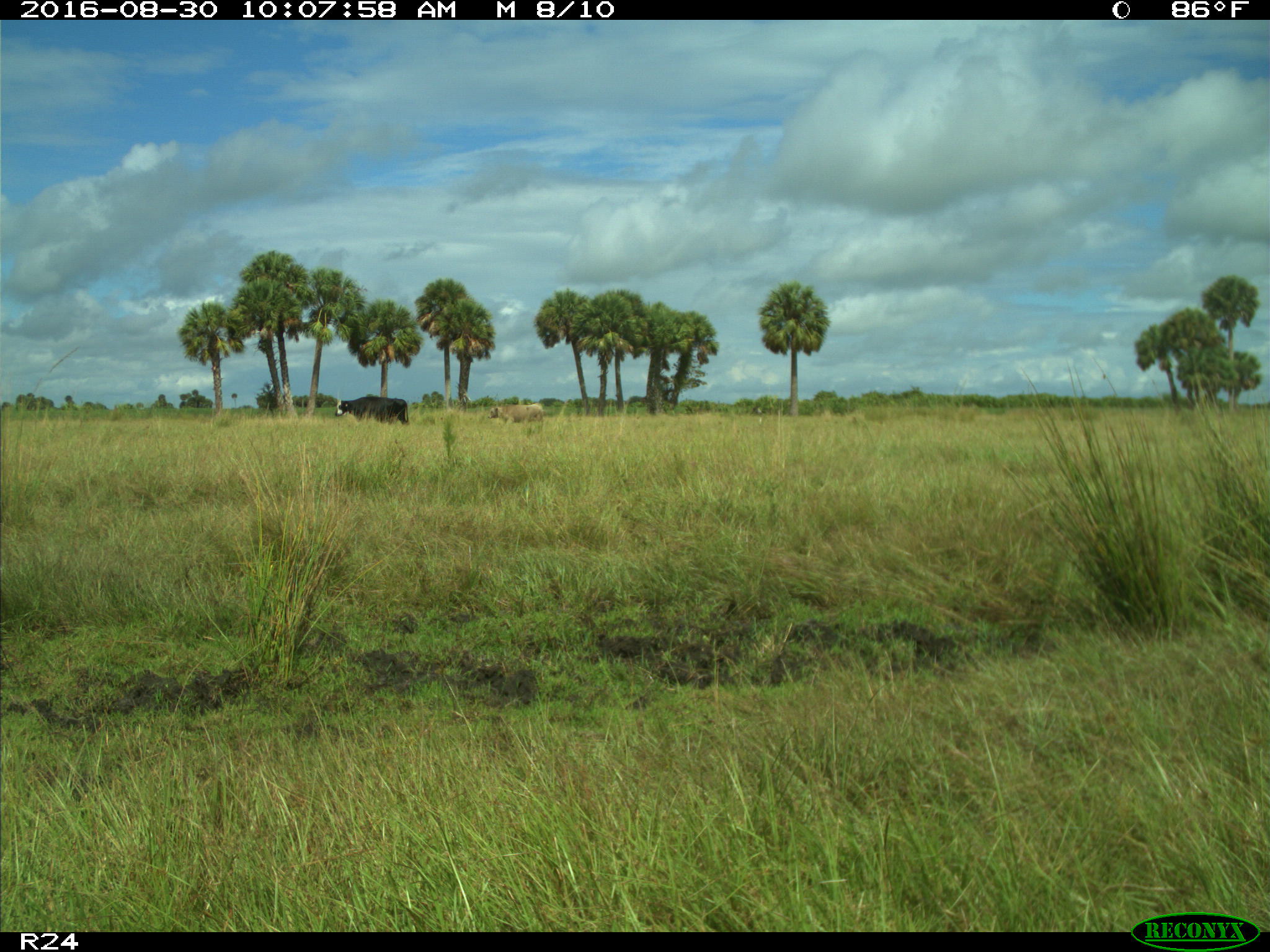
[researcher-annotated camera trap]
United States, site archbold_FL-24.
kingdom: Animalia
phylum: Chordata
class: Mammalia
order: Artiodactyla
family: Bovidae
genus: Bos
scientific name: Bos taurus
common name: domestic cow